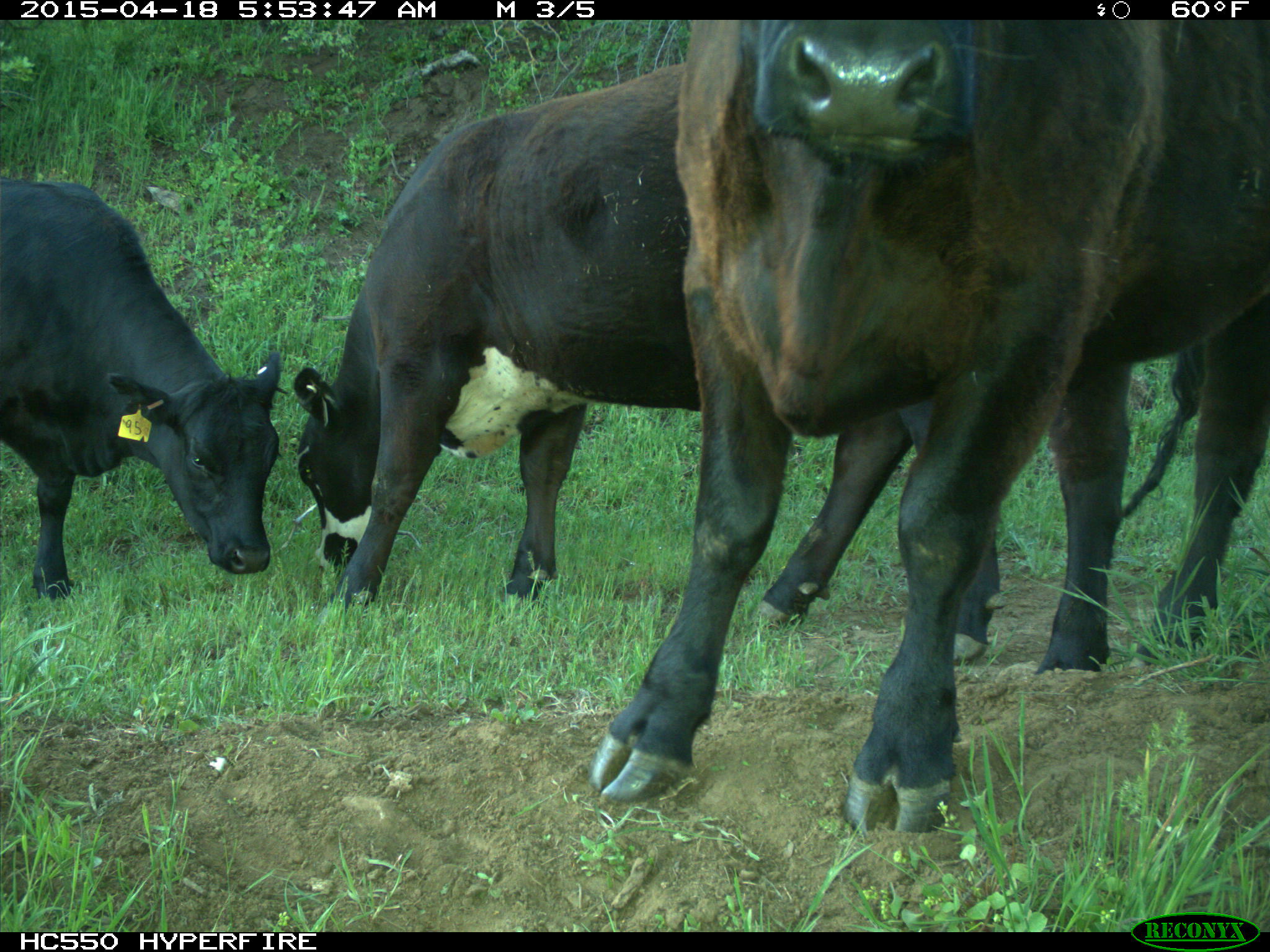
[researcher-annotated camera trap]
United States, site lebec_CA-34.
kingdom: Animalia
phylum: Chordata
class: Mammalia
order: Artiodactyla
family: Bovidae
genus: Bos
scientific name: Bos taurus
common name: domestic cow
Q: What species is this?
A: Bos taurus (domestic cow).